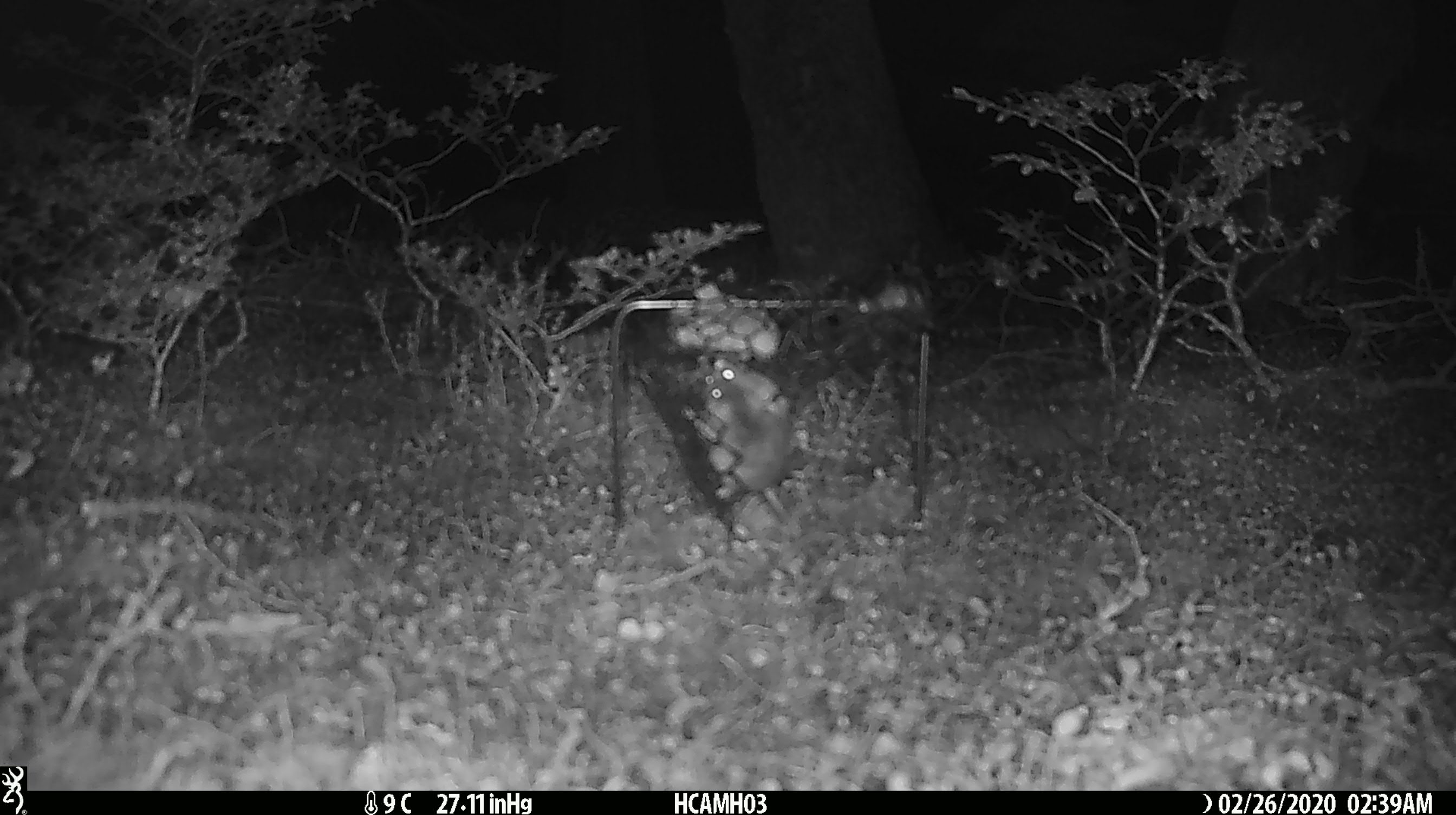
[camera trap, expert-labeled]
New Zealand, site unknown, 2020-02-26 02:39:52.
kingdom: Animalia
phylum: Chordata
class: Mammalia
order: Rodentia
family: Muridae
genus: Mus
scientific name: Mus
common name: mouse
Mouse (Mus).